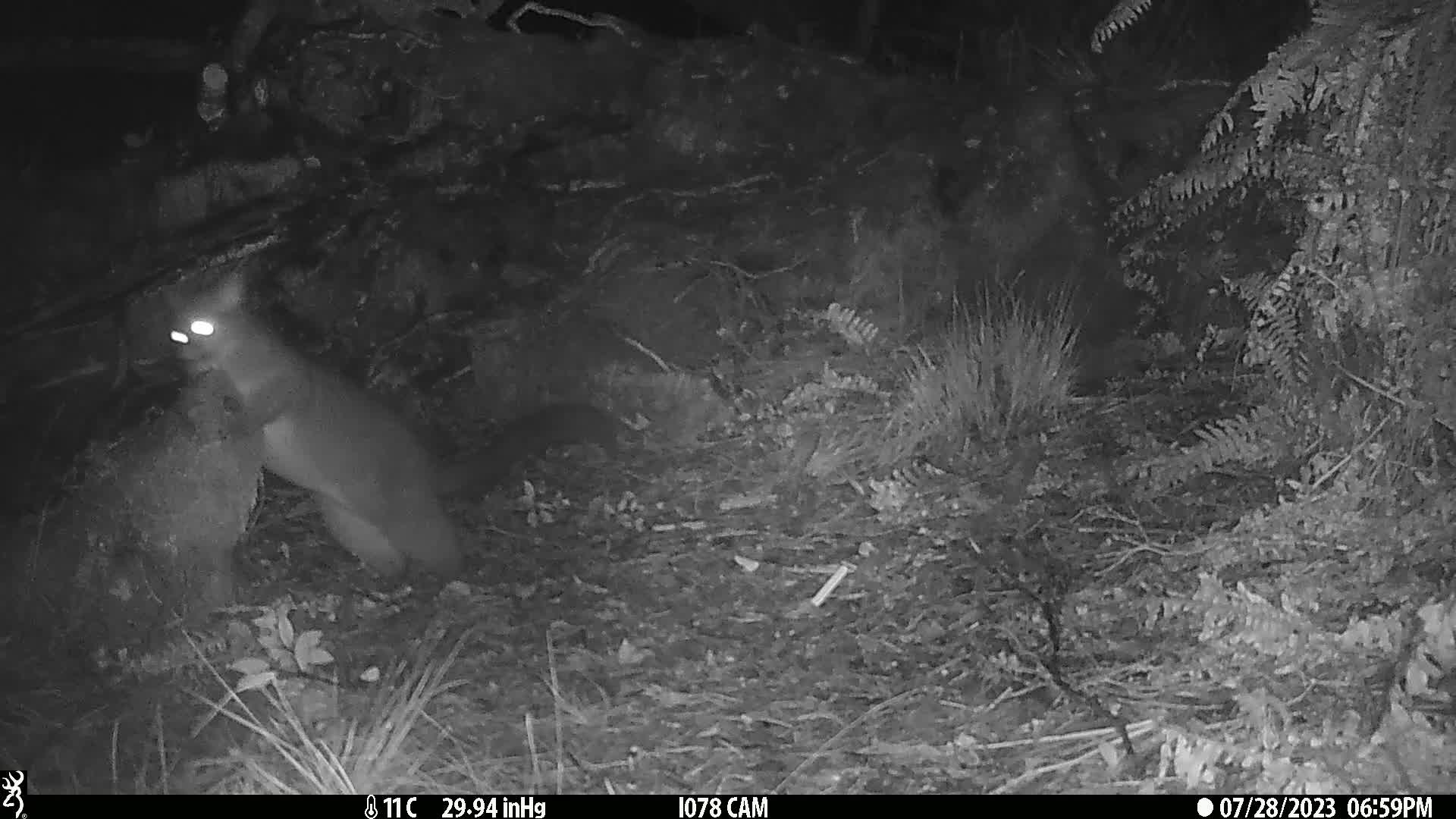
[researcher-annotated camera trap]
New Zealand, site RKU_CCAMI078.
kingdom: Animalia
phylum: Chordata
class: Mammalia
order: Diprotodontia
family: Phalangeridae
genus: Trichosurus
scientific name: Trichosurus vulpecula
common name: common brushtail possum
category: possum